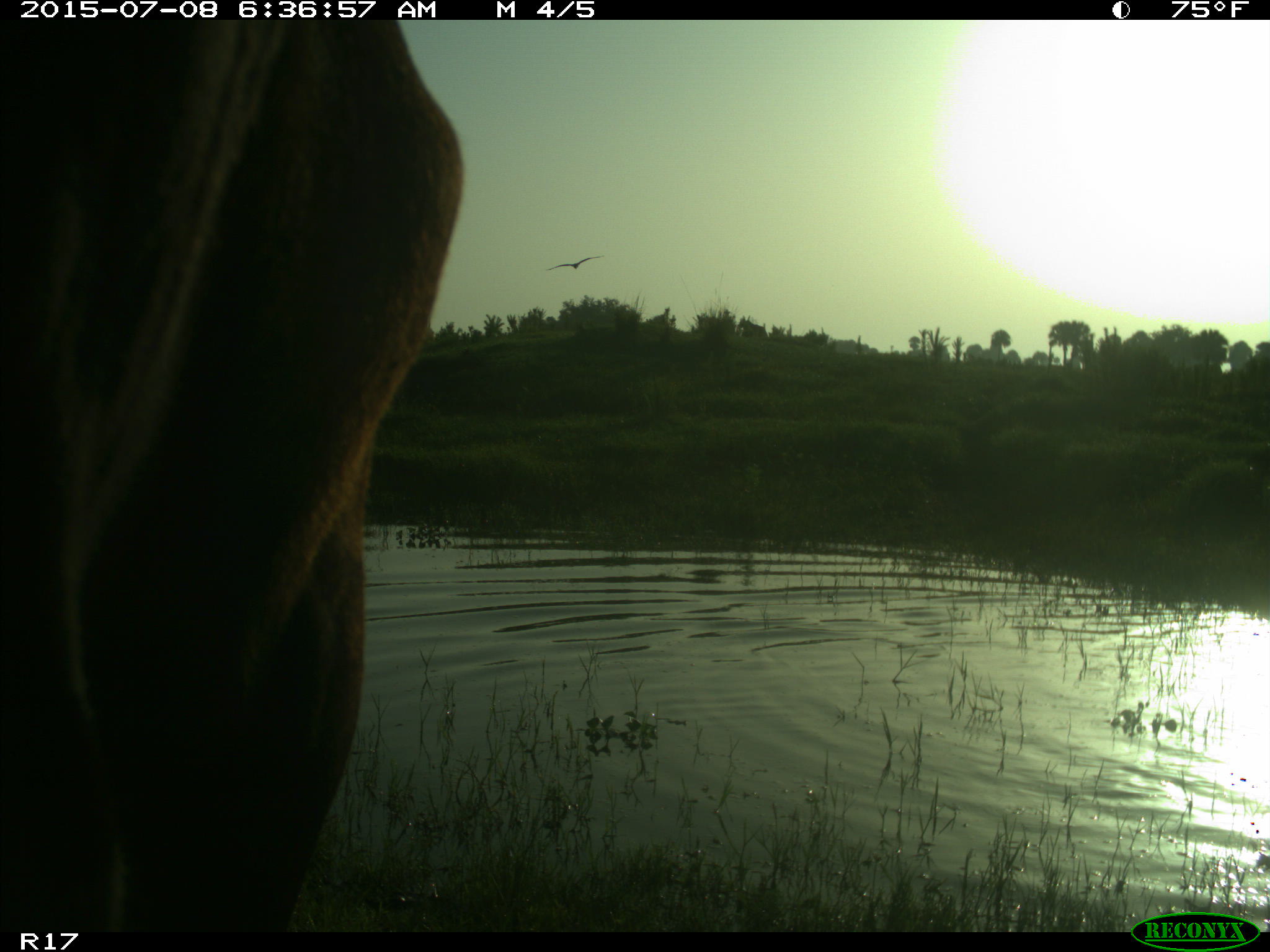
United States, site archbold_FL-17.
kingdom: Animalia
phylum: Chordata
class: Mammalia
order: Artiodactyla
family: Bovidae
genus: Bos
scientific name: Bos taurus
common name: domestic cow